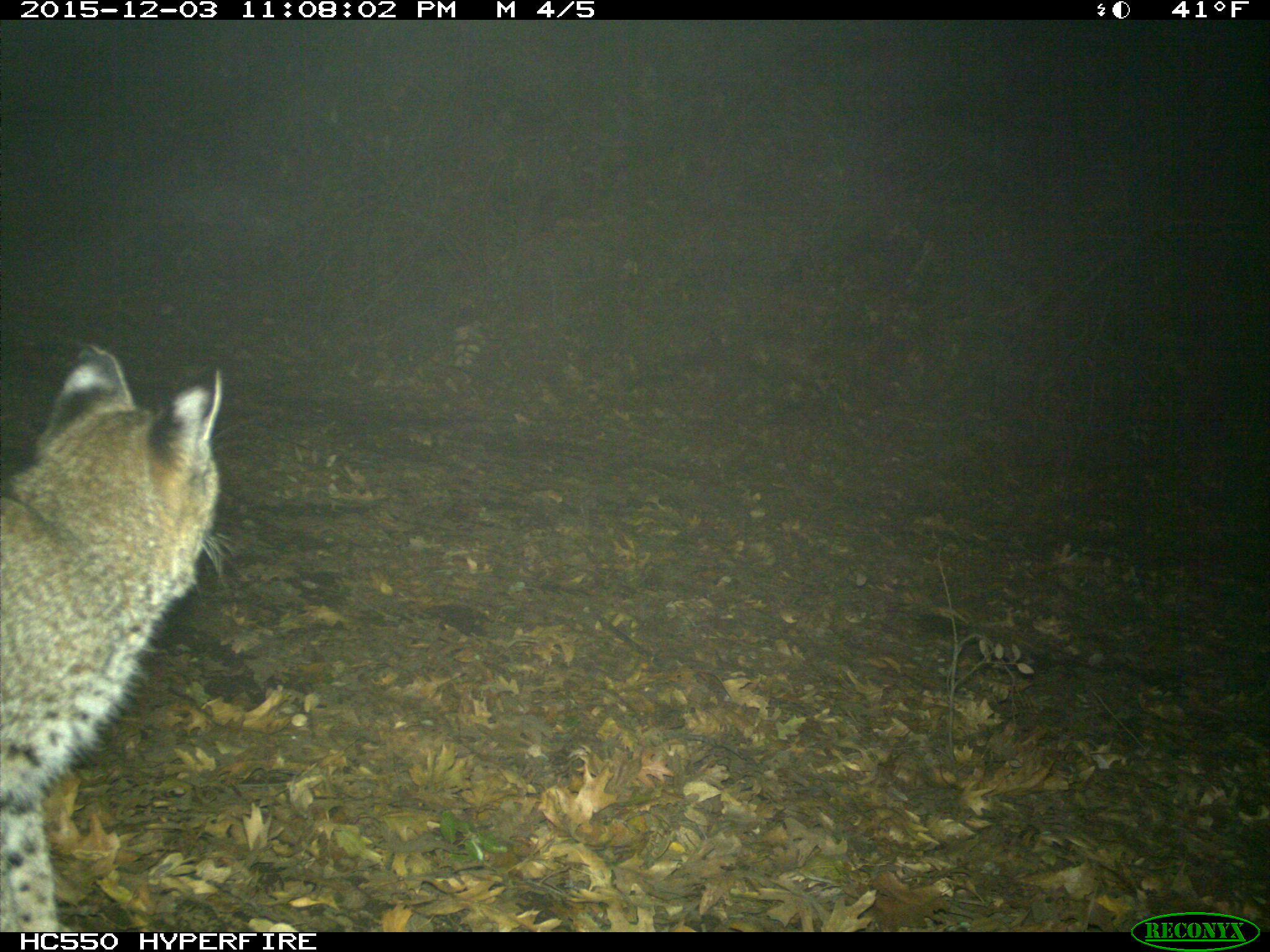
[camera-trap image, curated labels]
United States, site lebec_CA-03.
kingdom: Animalia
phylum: Chordata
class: Mammalia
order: Carnivora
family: Felidae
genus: Lynx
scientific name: Lynx rufus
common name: bobcat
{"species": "Lynx rufus (bobcat)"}